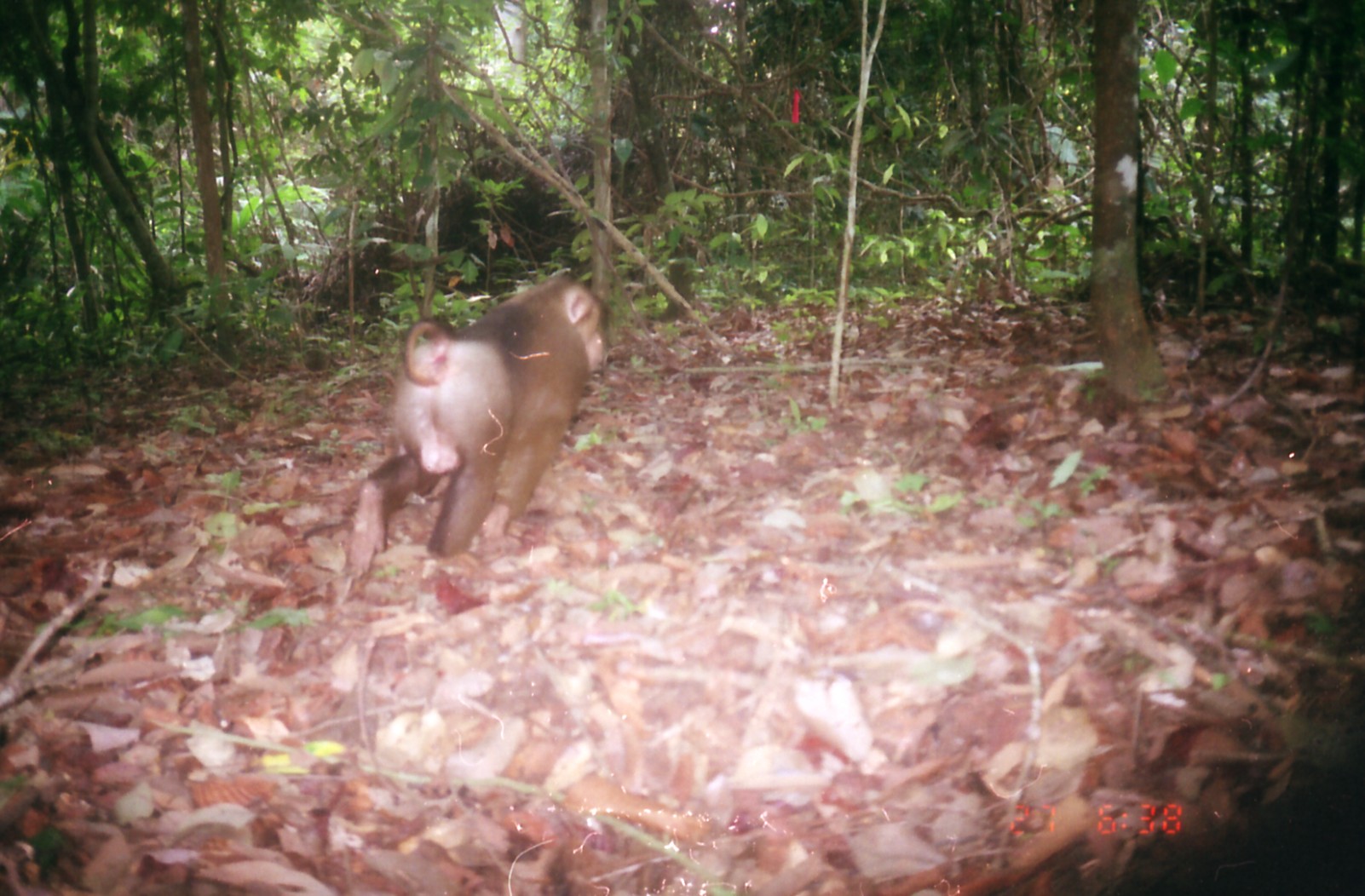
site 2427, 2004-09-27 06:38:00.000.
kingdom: Animalia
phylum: Chordata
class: Mammalia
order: Primates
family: Cercopithecidae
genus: Macaca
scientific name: Macaca nemestrina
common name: southern pig-tailed macaque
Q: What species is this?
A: Macaca nemestrina (southern pig-tailed macaque).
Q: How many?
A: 1.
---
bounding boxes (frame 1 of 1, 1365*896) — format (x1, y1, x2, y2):
macaca nemestrina: (340, 272, 613, 579)